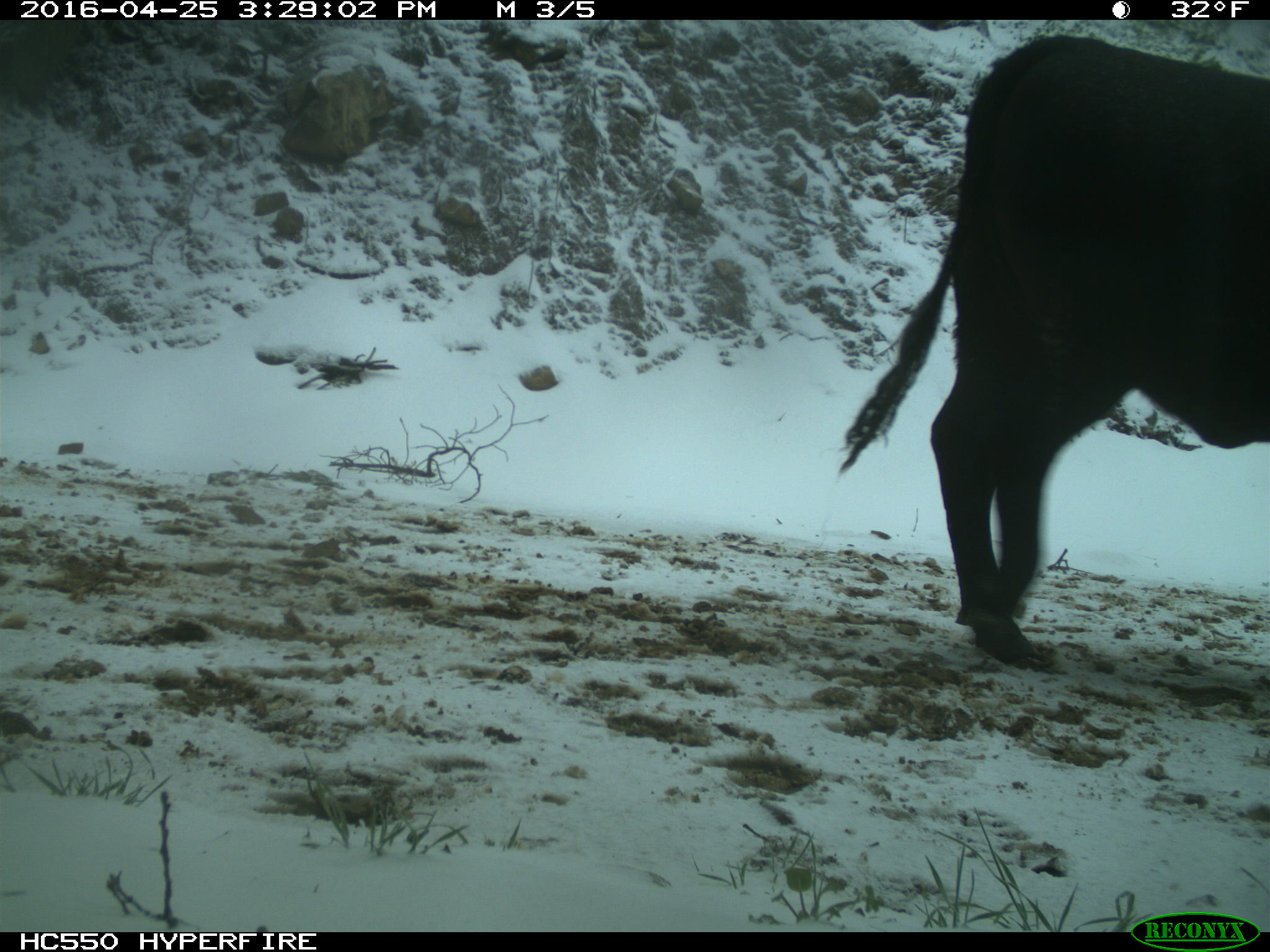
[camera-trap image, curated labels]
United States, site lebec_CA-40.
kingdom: Animalia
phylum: Chordata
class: Mammalia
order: Artiodactyla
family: Bovidae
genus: Bos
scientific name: Bos taurus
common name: domestic cow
Bos taurus (domestic cow).